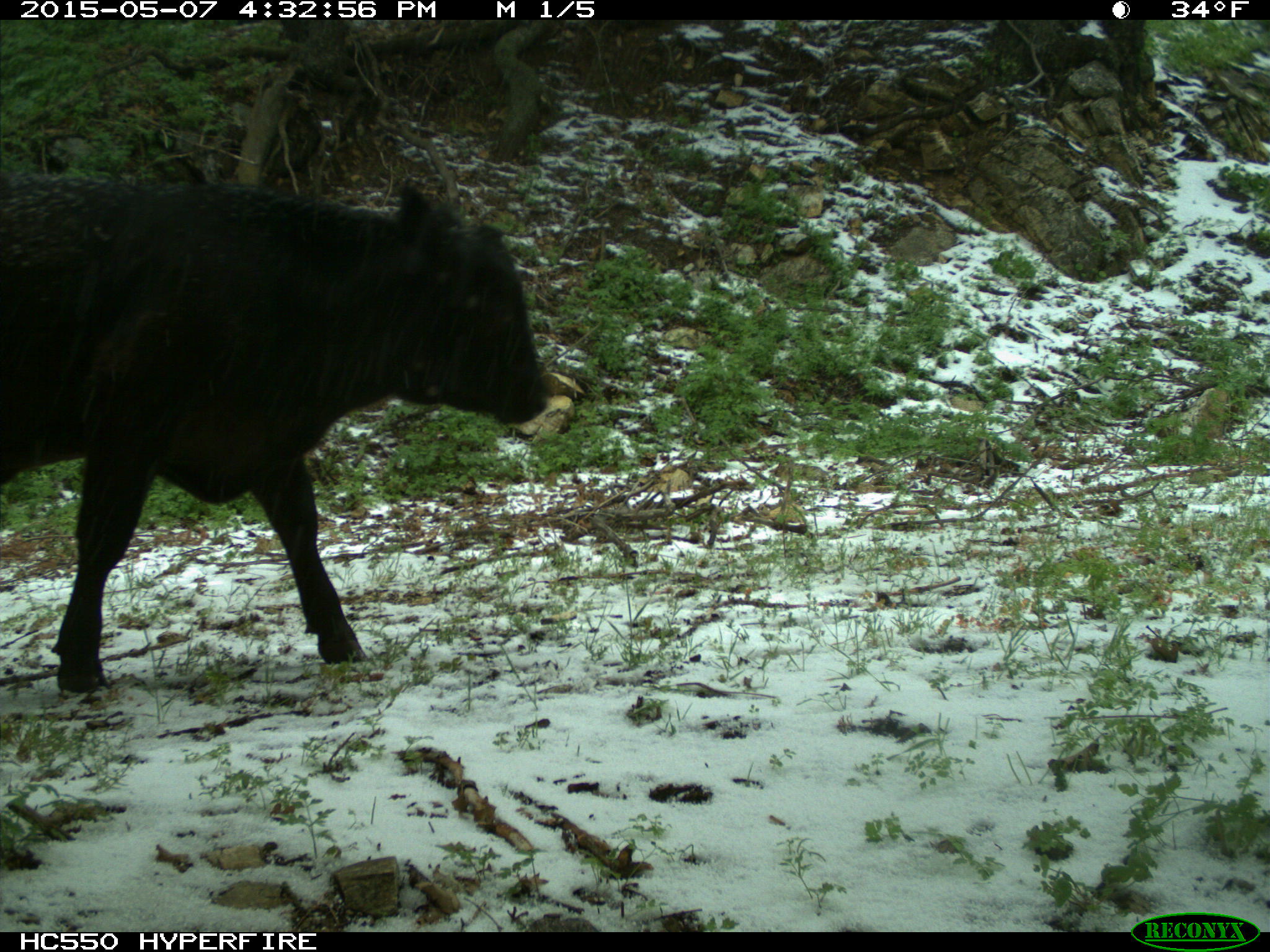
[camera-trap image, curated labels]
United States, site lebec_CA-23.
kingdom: Animalia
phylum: Chordata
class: Mammalia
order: Artiodactyla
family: Bovidae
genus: Bos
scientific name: Bos taurus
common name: domestic cow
Bos taurus (domestic cow).